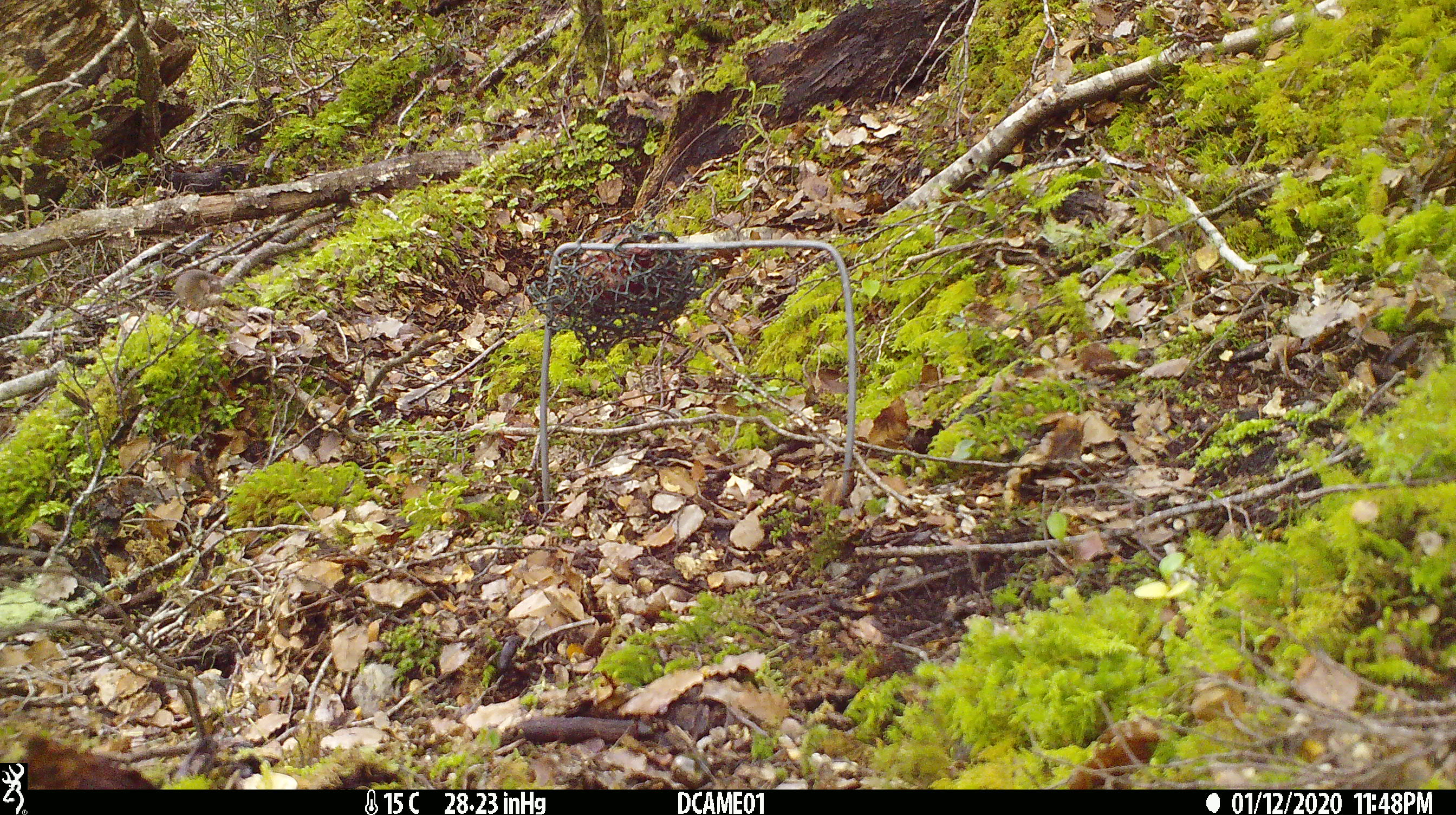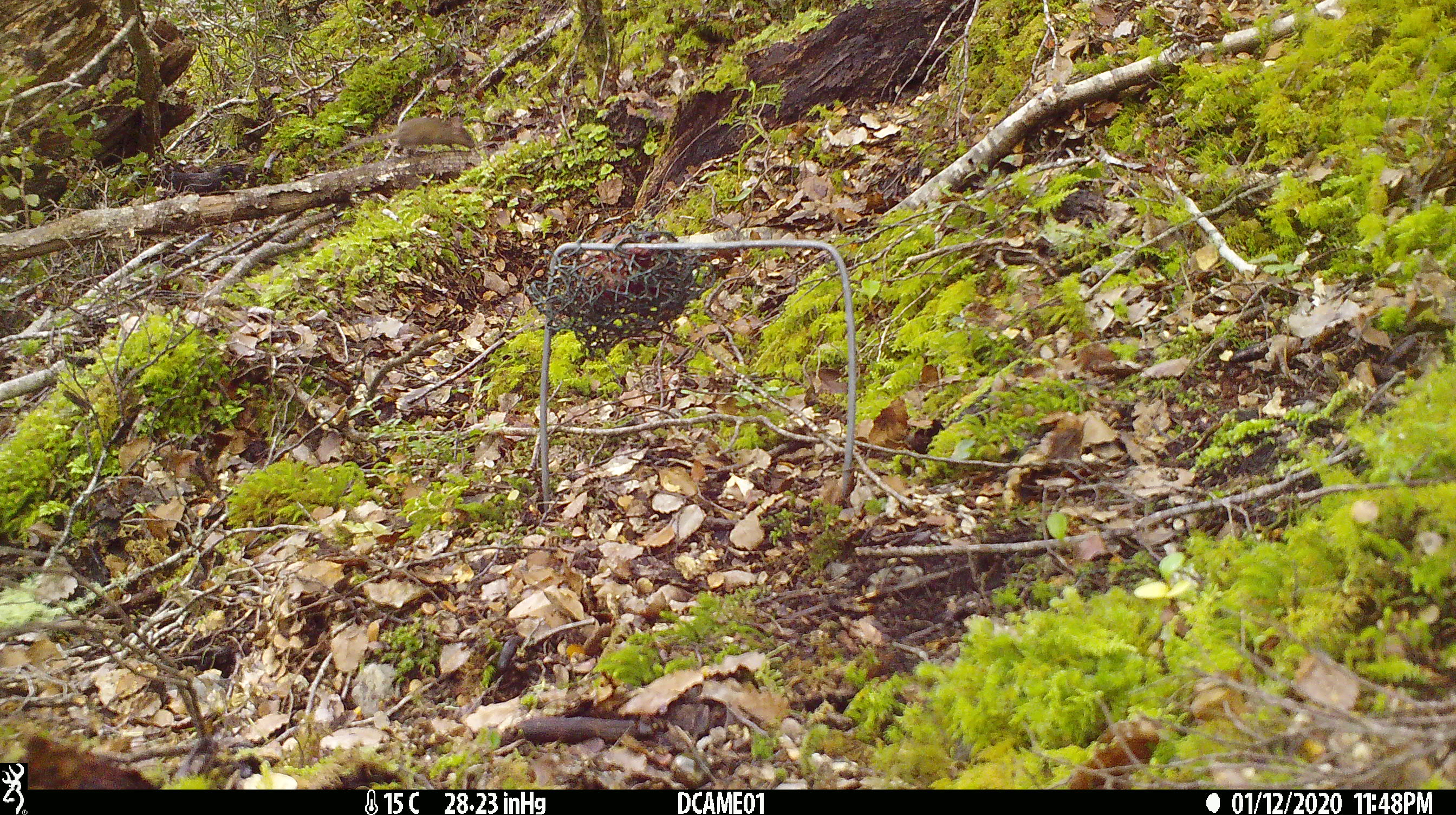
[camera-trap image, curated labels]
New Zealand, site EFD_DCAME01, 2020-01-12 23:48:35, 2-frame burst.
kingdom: Animalia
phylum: Chordata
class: Mammalia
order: Rodentia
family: Muridae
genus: Mus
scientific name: Mus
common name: mouse